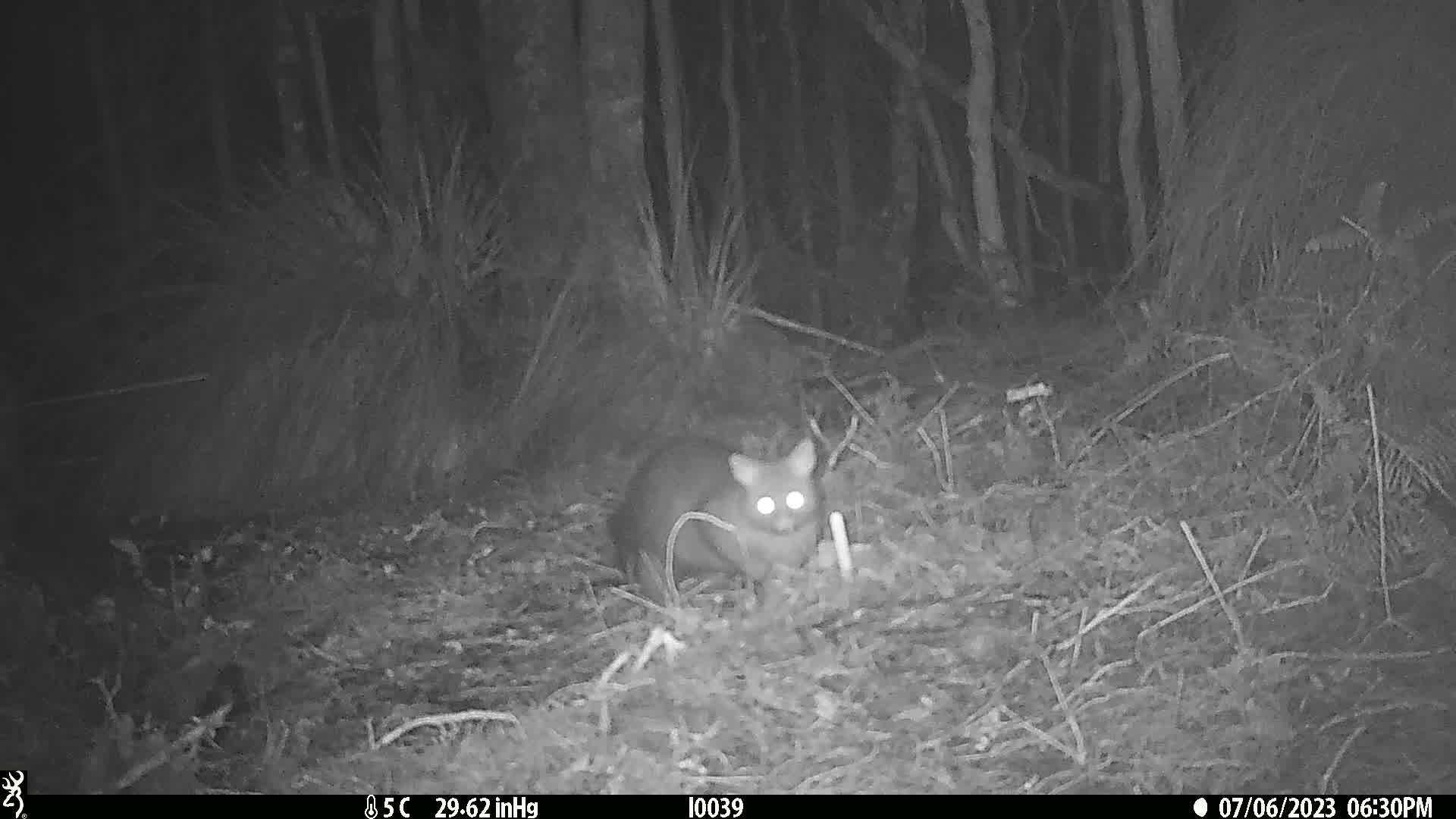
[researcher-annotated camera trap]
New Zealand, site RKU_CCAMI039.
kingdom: Animalia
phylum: Chordata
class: Mammalia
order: Diprotodontia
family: Phalangeridae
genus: Trichosurus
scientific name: Trichosurus vulpecula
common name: common brushtail possum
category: possum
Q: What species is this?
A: Possum (common brushtail possum) (Trichosurus vulpecula).